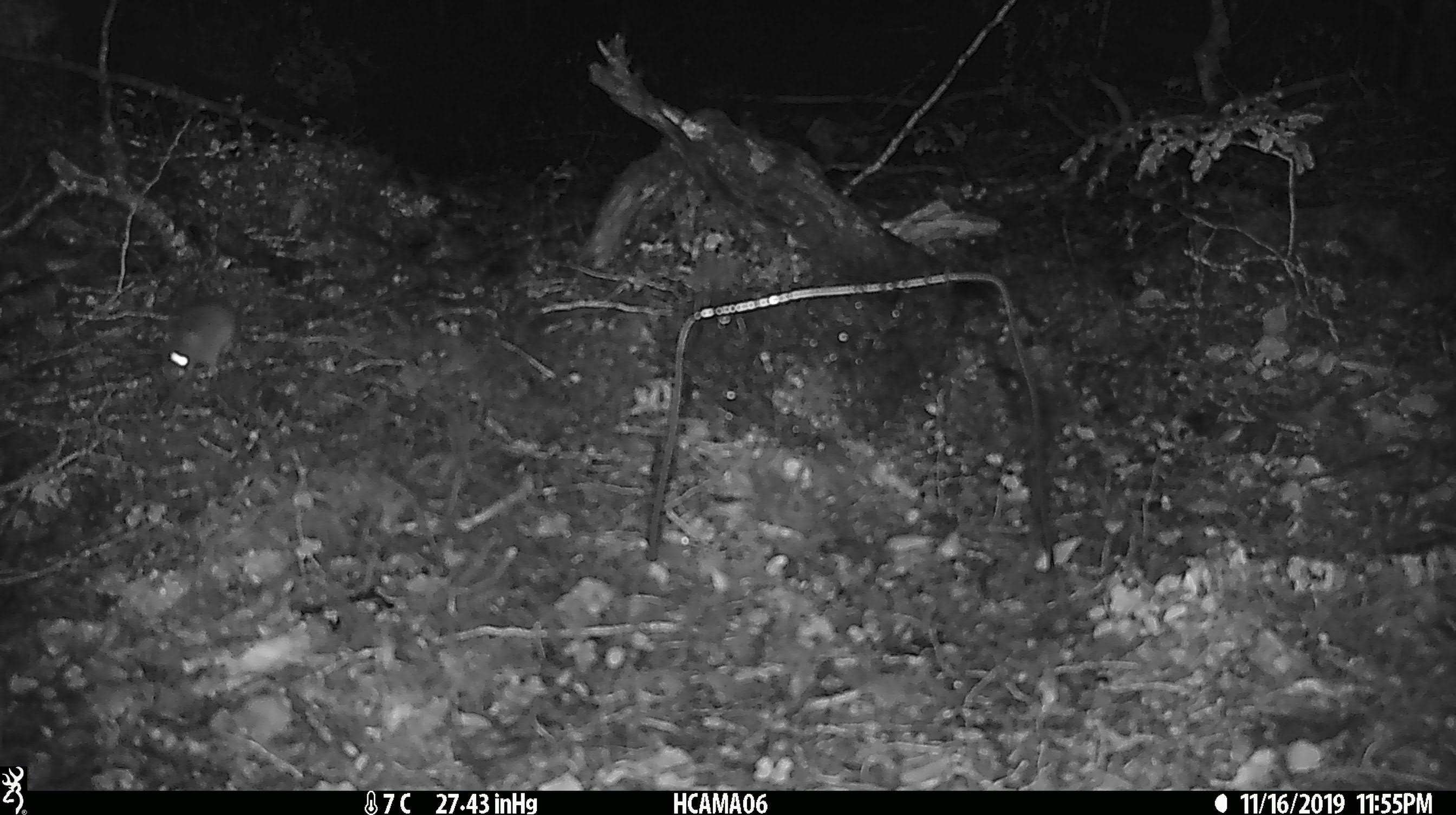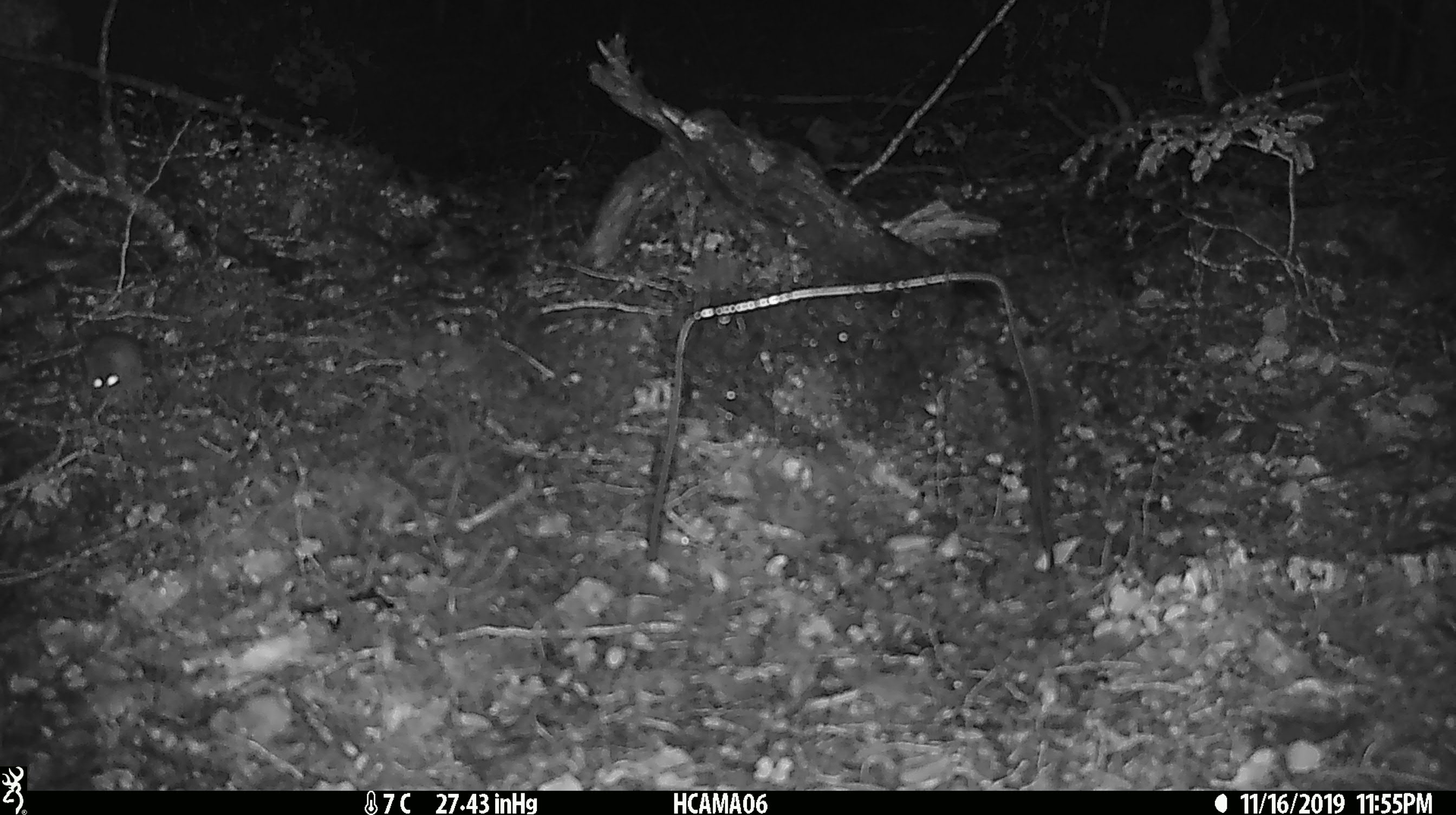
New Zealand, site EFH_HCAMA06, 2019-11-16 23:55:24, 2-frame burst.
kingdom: Animalia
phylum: Chordata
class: Mammalia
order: Rodentia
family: Muridae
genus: Mus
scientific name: Mus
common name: mouse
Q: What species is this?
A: Mouse (Mus).